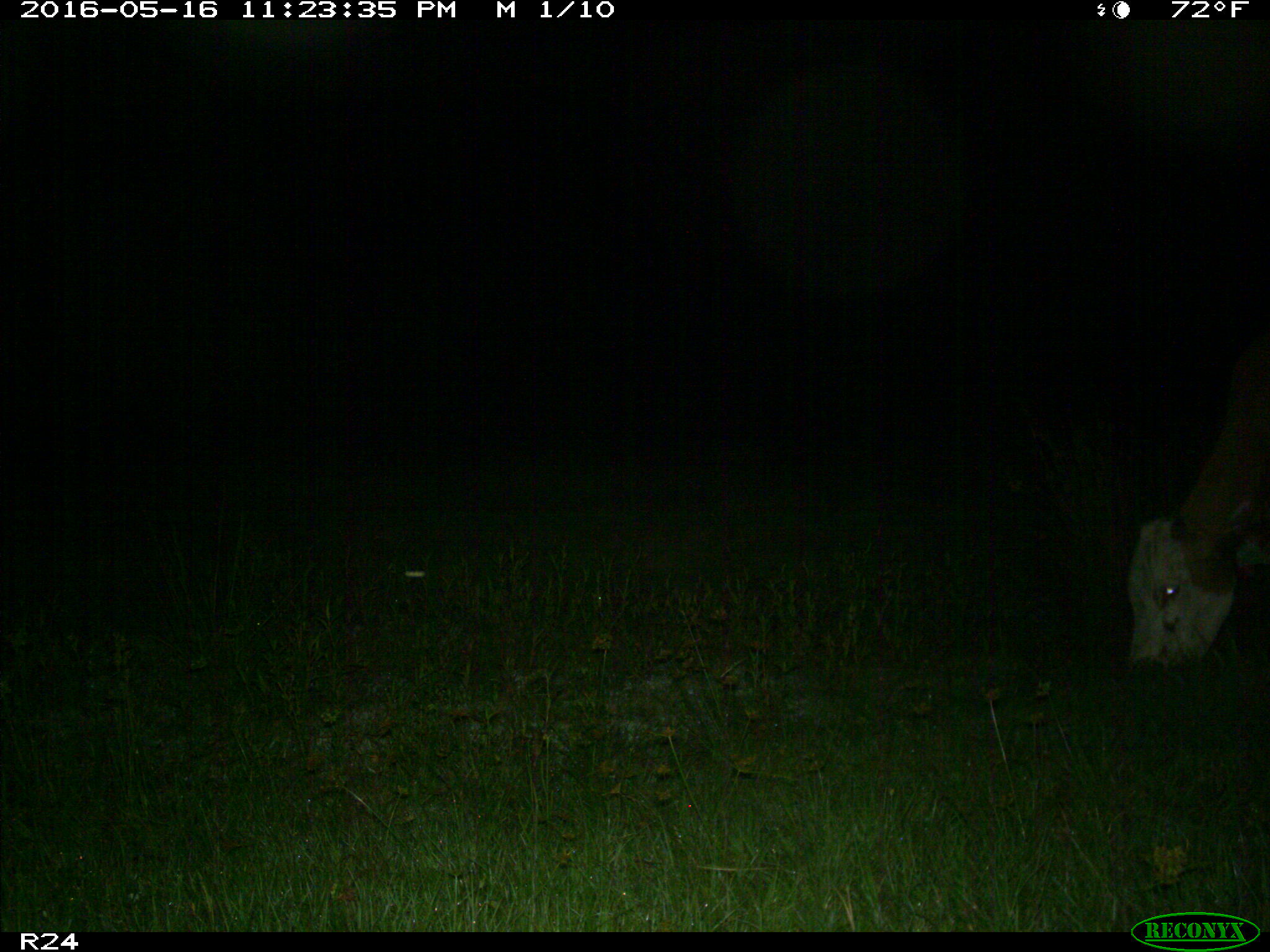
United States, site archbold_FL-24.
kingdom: Animalia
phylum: Chordata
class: Mammalia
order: Artiodactyla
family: Bovidae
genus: Bos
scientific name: Bos taurus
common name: domestic cow